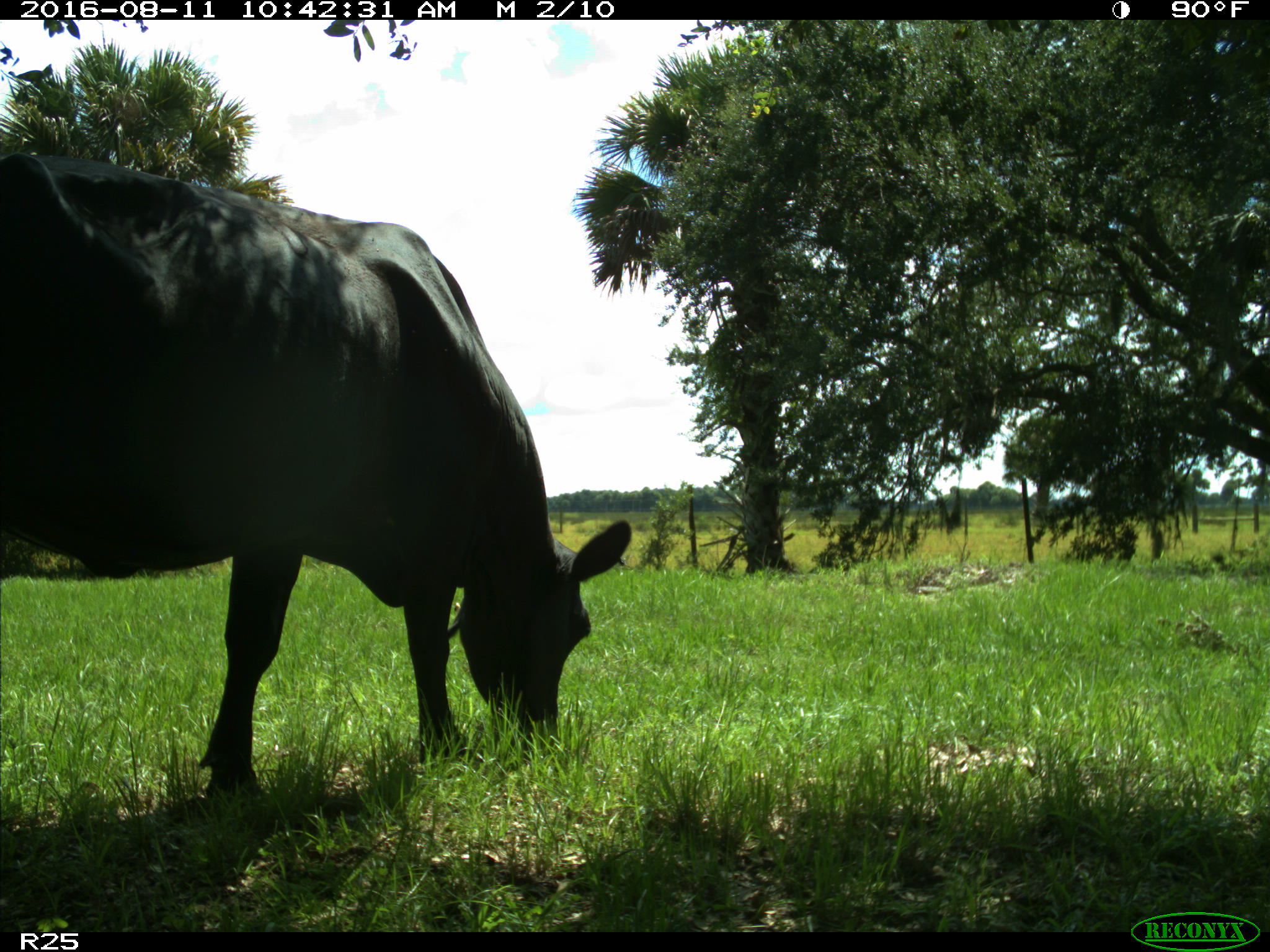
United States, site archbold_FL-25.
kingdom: Animalia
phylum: Chordata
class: Mammalia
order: Artiodactyla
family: Bovidae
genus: Bos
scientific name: Bos taurus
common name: domestic cow